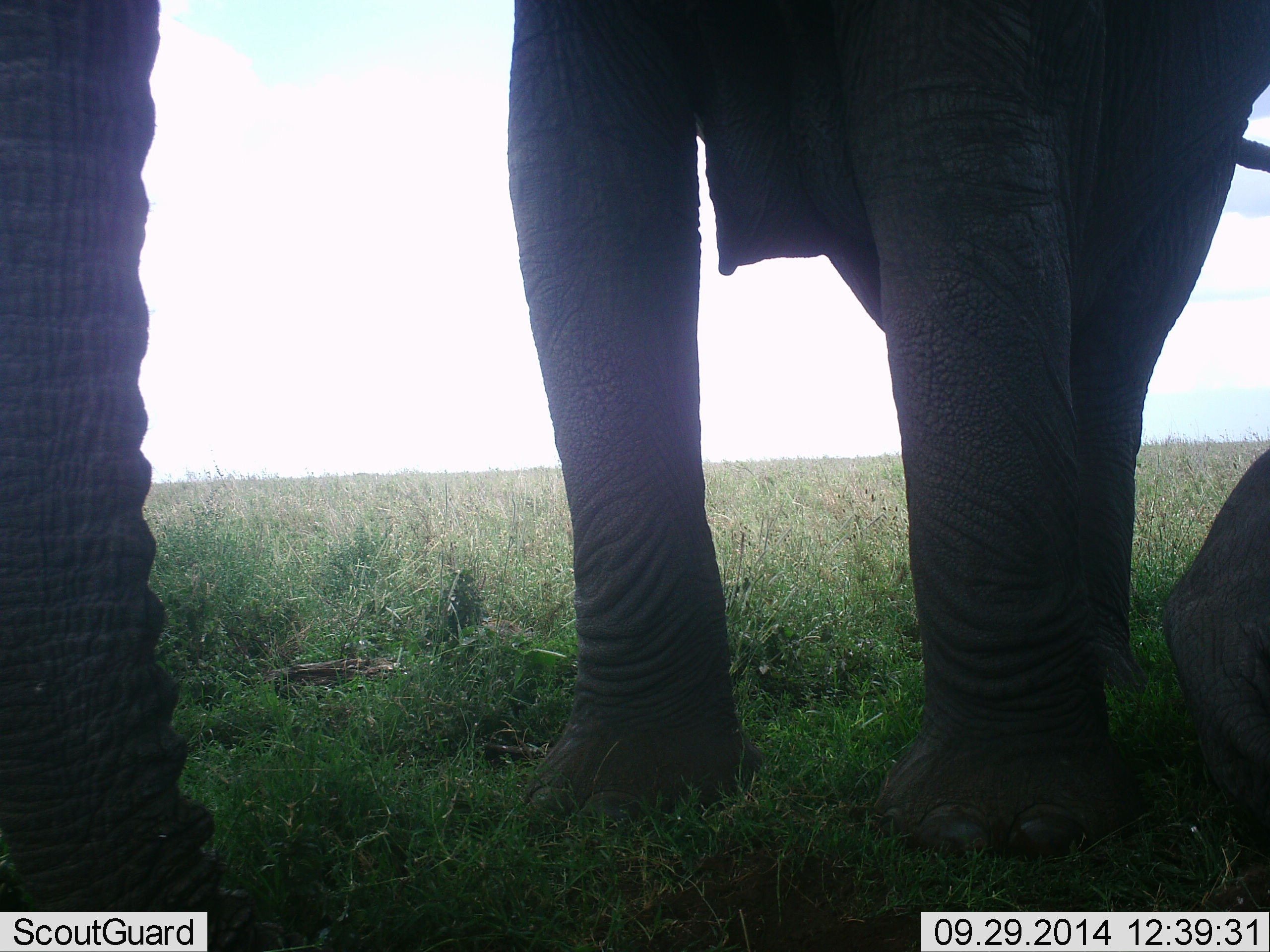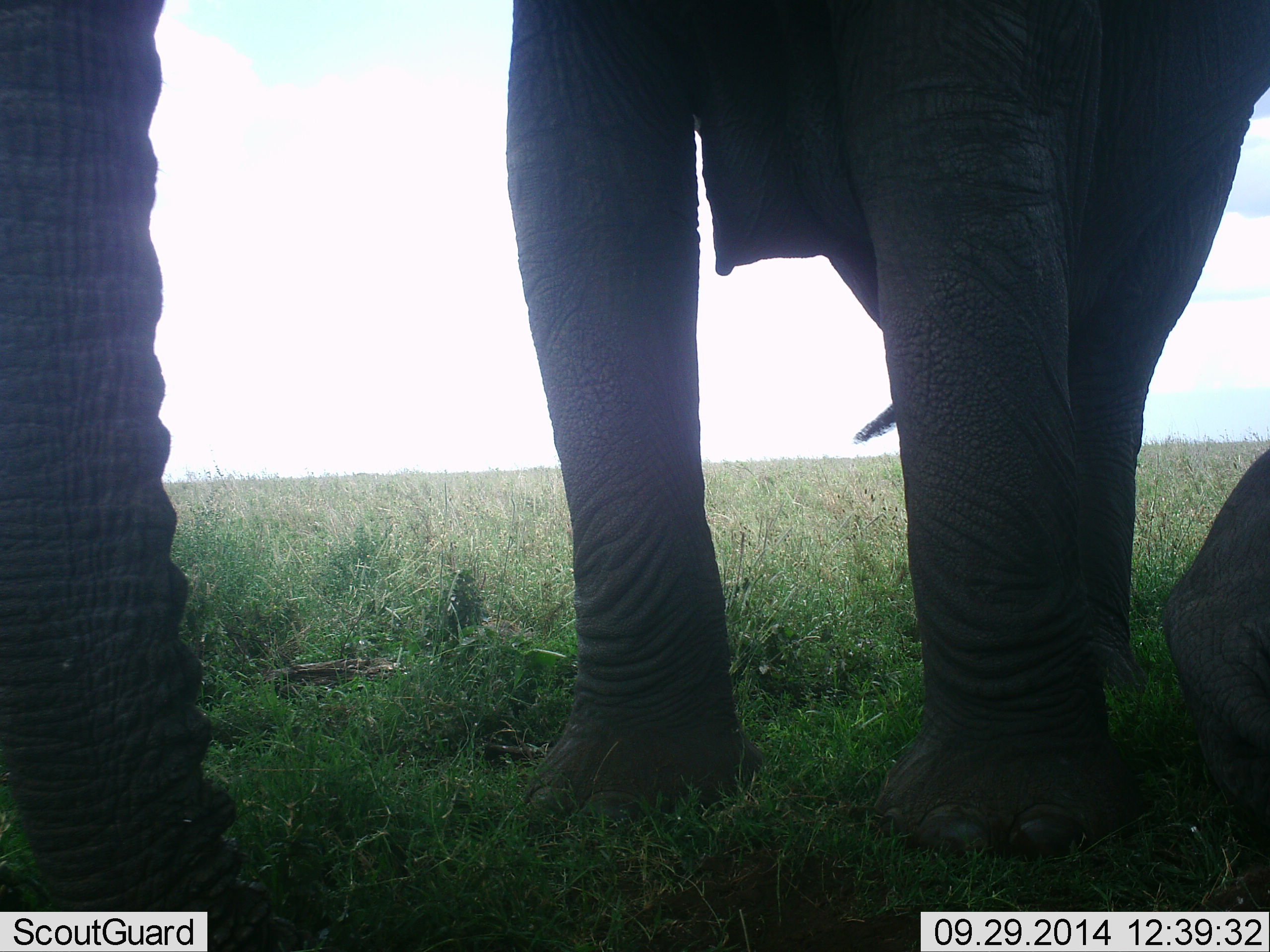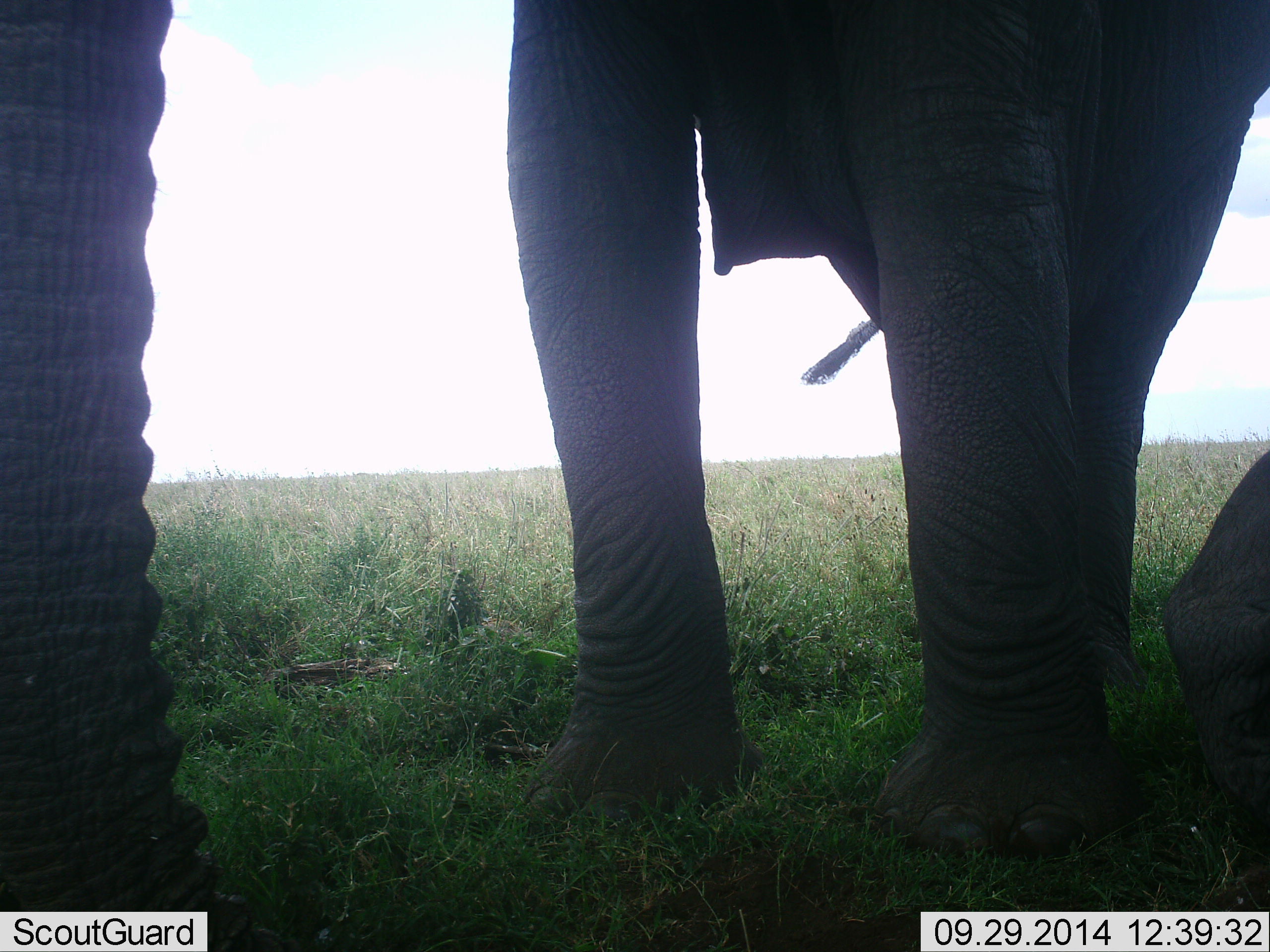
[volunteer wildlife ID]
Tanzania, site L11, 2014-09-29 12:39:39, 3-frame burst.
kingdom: Animalia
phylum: Chordata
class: Mammalia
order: Proboscidea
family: Elephantidae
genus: Loxodonta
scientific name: Loxodonta africana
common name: african bush elephant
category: elephant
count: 2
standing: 100%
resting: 50%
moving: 0%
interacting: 0%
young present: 30%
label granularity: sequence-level